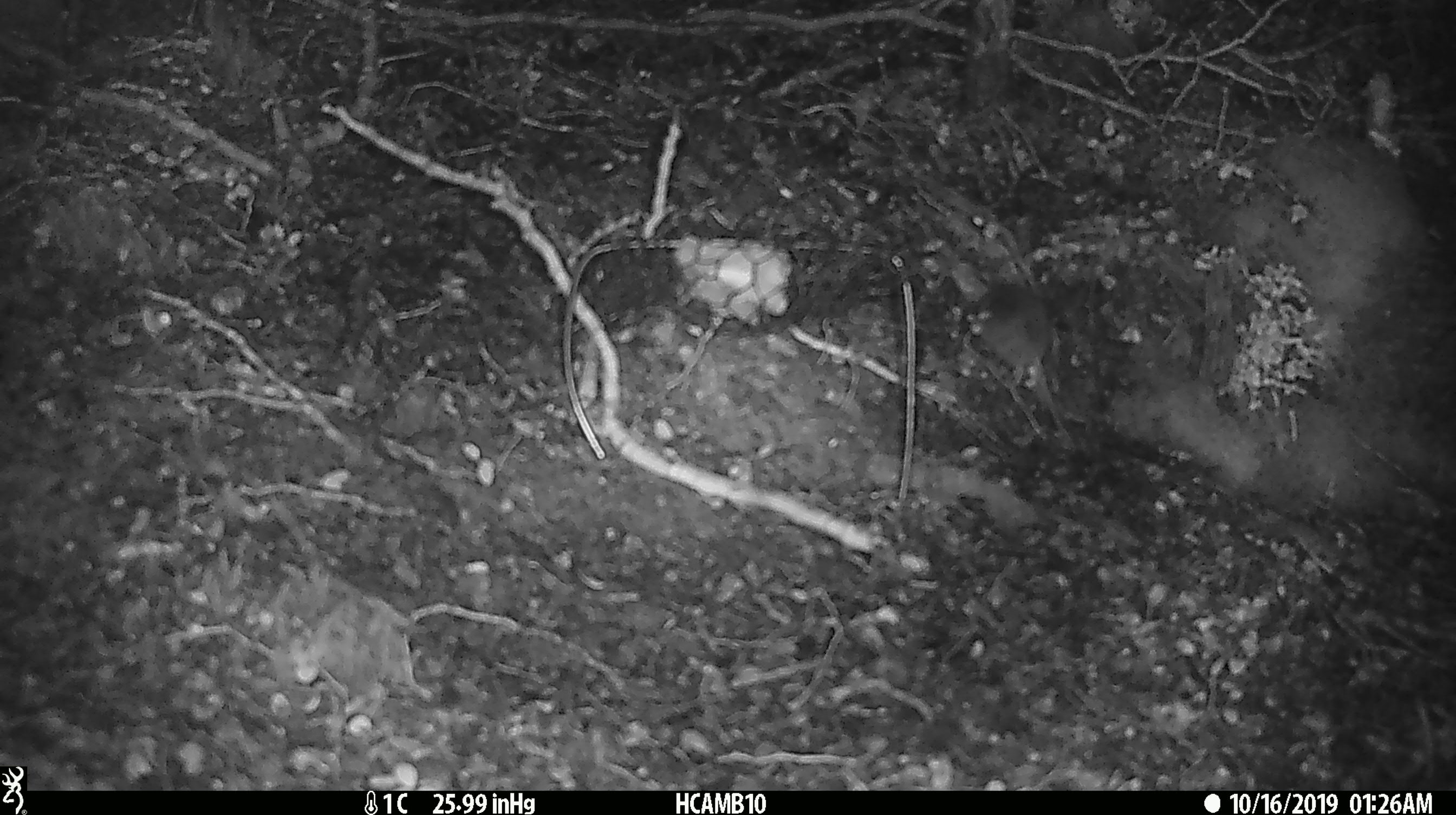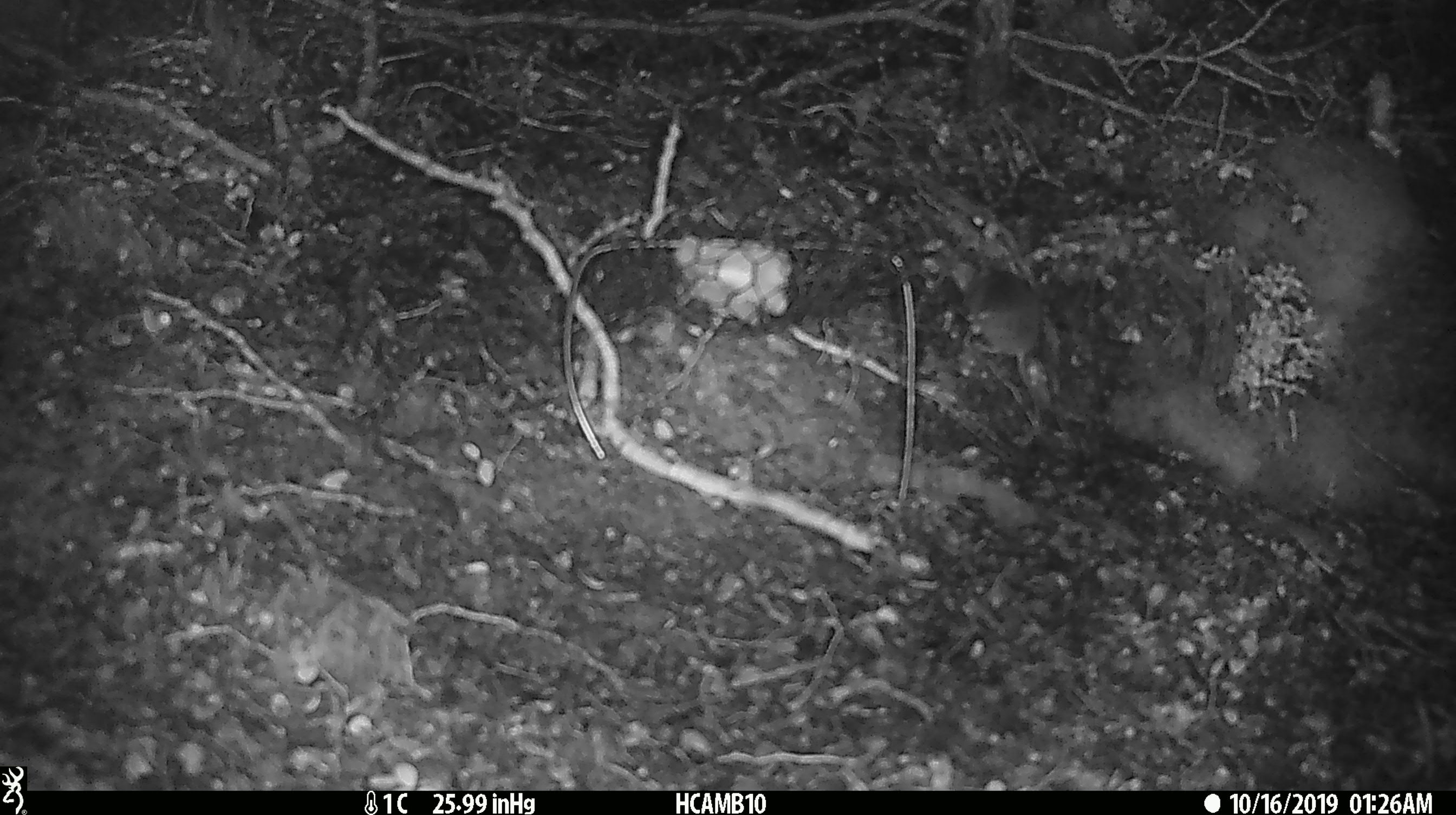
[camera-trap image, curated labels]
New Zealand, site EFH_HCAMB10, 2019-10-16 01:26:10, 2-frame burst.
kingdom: Animalia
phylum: Chordata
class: Mammalia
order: Rodentia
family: Muridae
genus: Mus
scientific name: Mus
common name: mouse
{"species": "mouse (Mus)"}